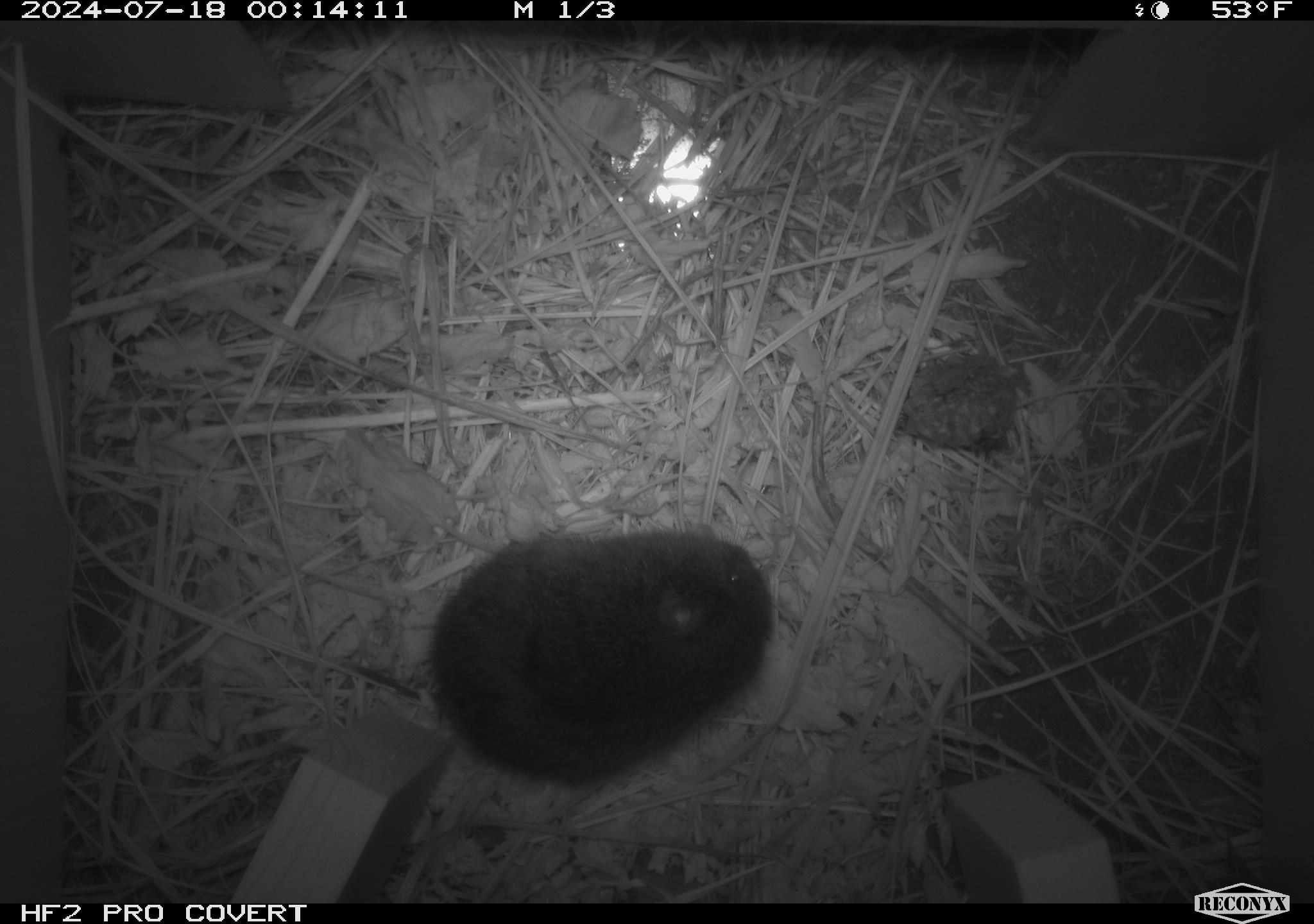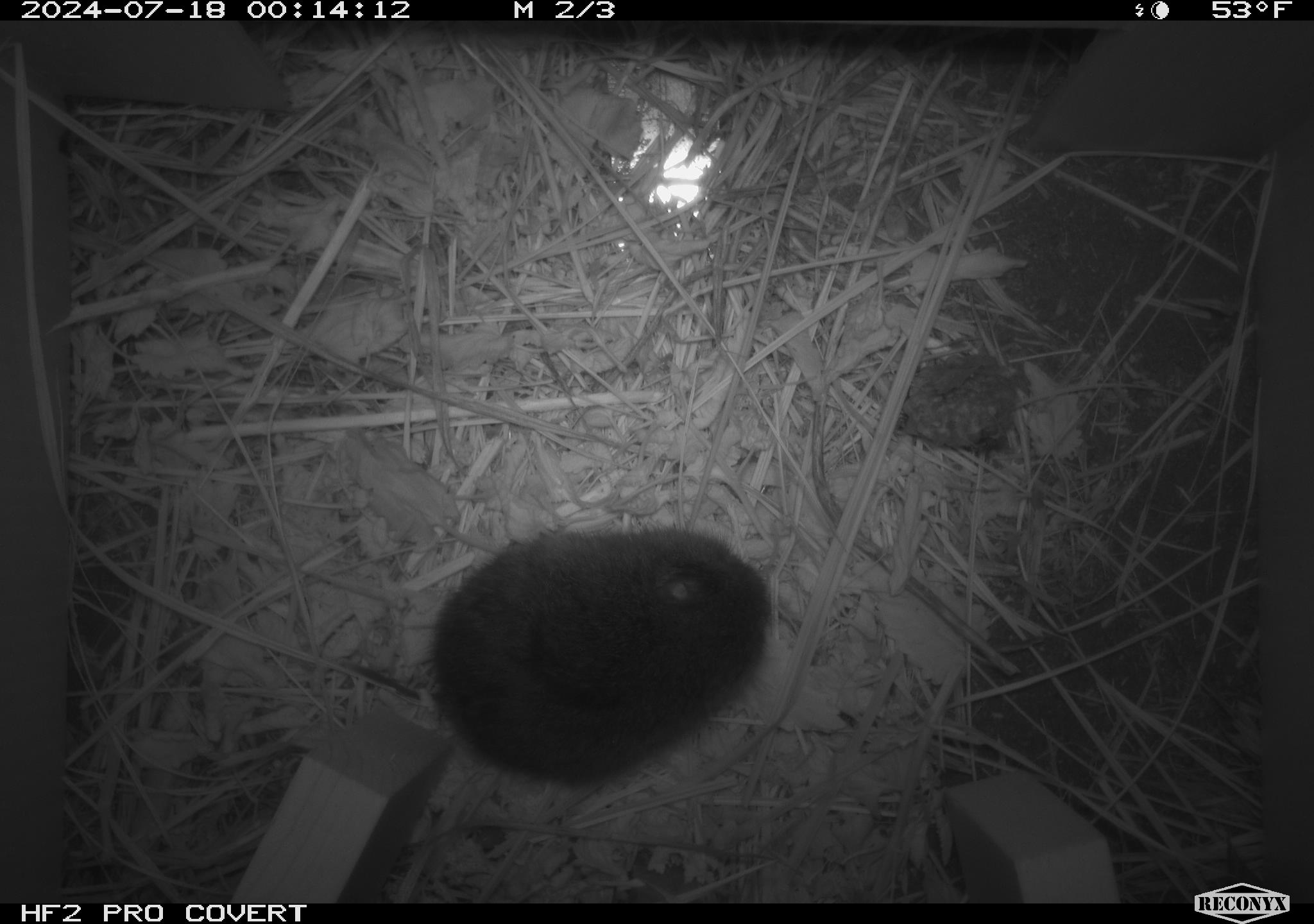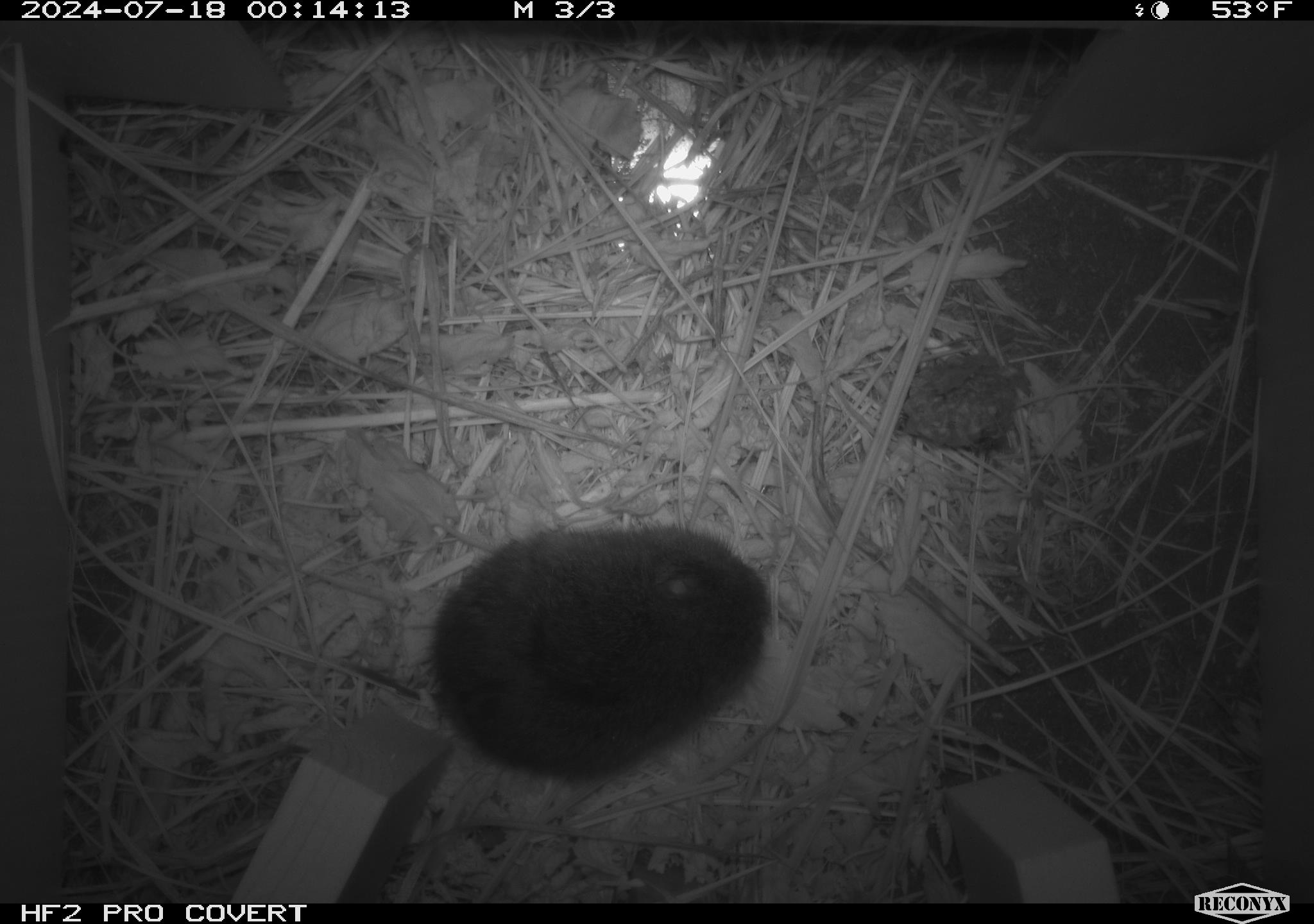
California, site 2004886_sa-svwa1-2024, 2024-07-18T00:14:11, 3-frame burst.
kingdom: Animalia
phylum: Chordata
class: Mammalia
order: Rodentia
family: Cricetidae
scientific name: Arvicolinae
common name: voles, lemmings, and muskrats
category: arvicolinae subfamily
Arvicolinae subfamily (voles, lemmings, and muskrats) (Arvicolinae).